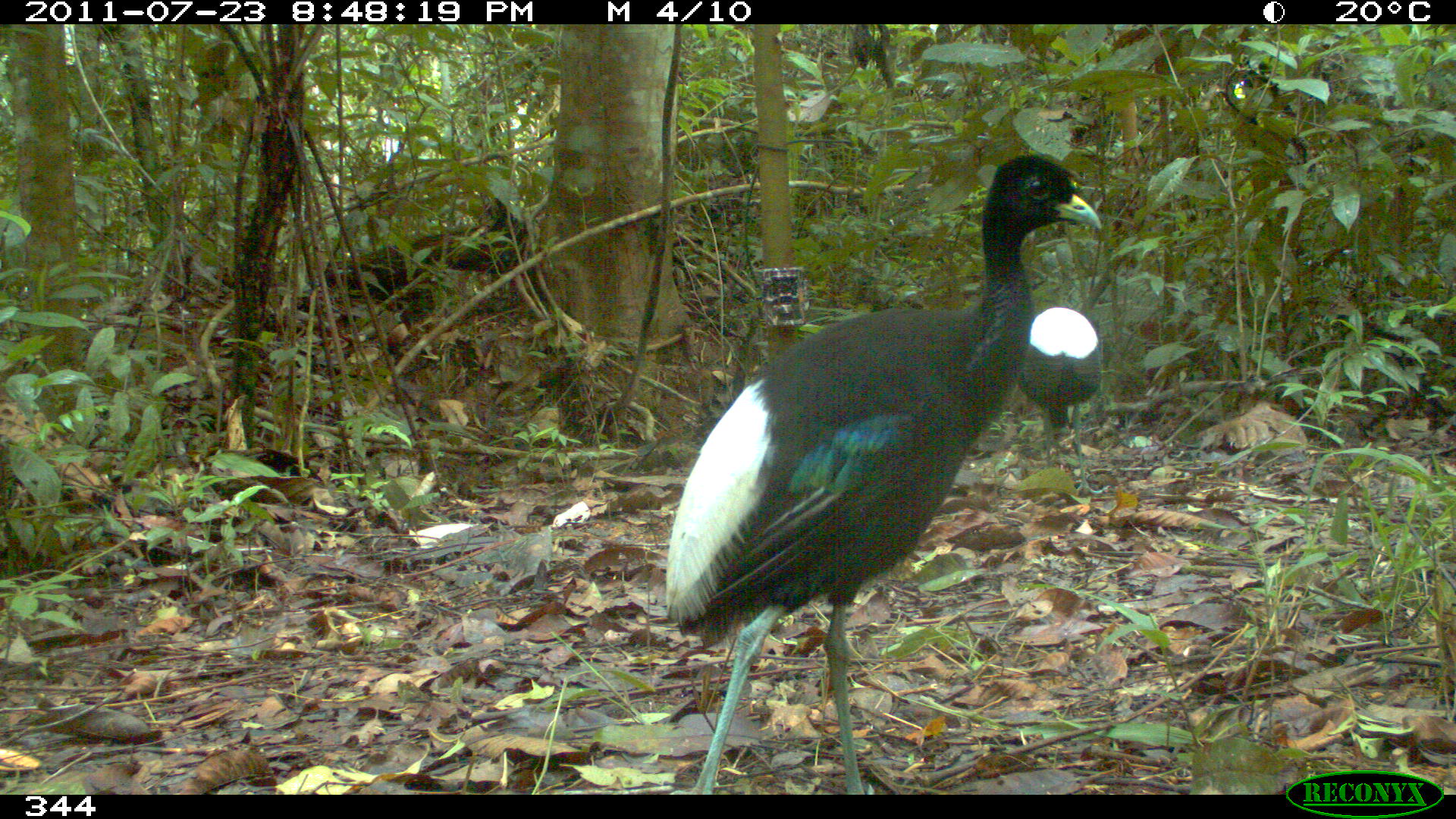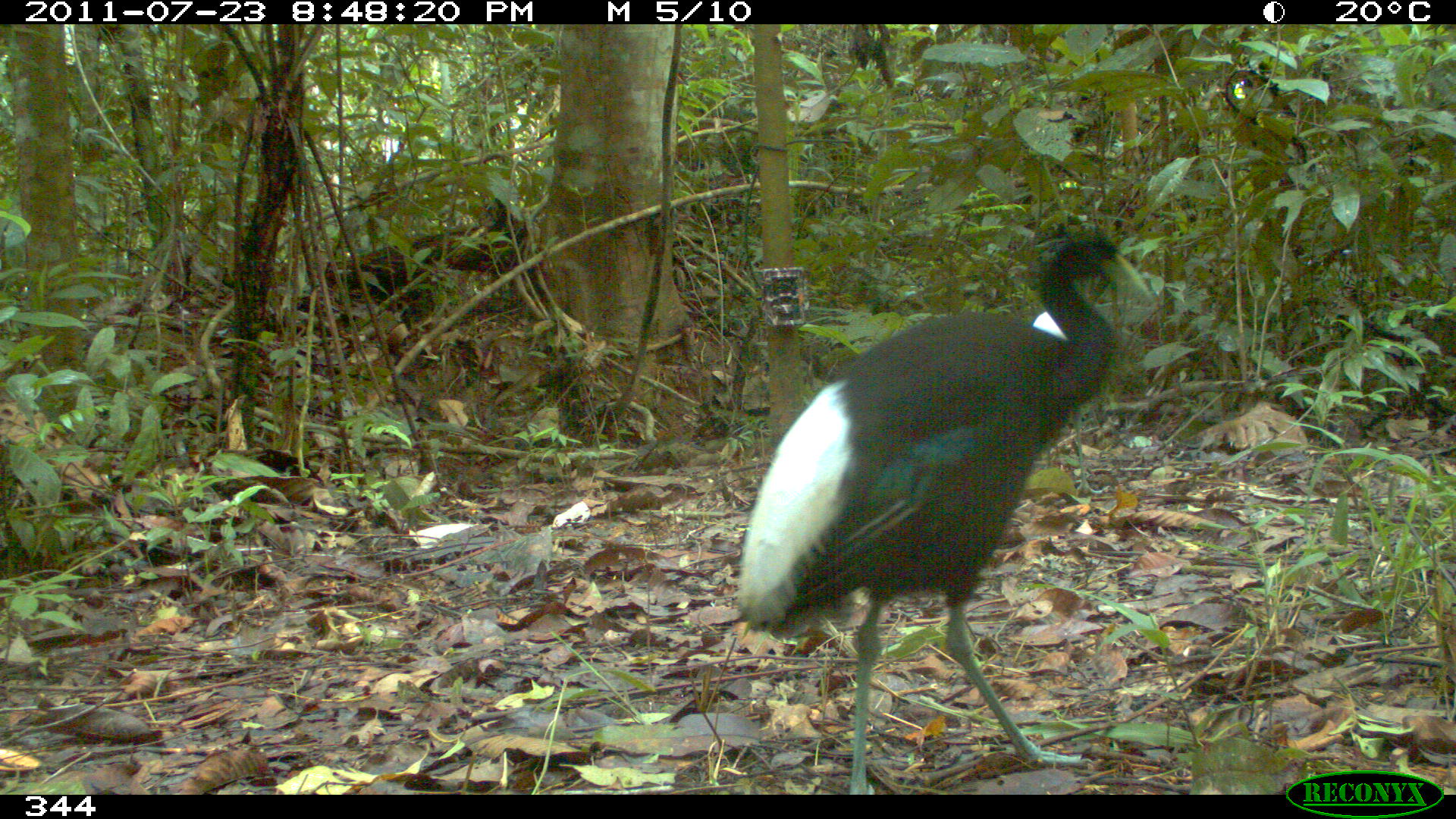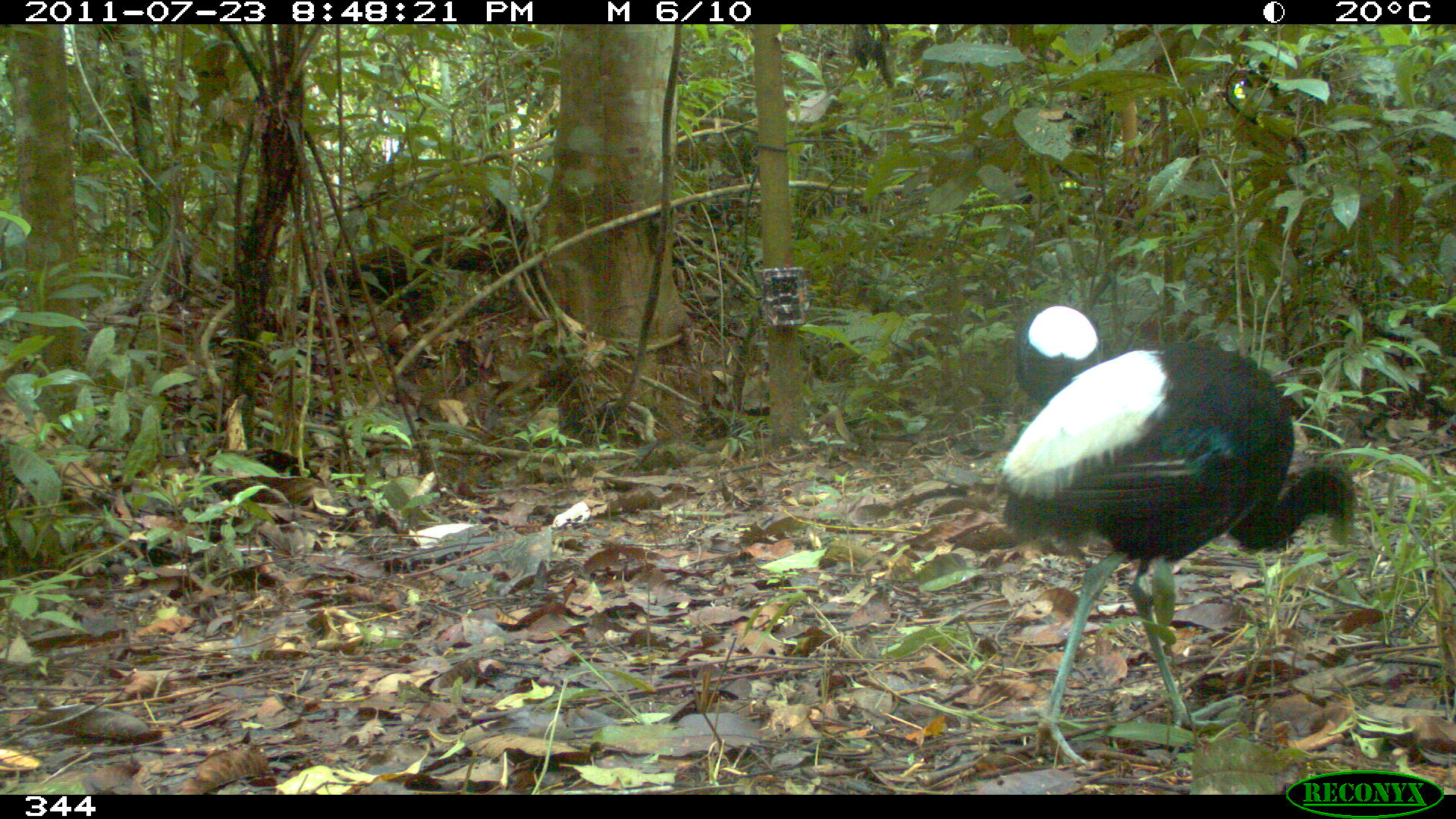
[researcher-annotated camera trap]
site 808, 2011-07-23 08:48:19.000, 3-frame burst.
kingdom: Animalia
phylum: Chordata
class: Aves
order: Gruiformes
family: Psophiidae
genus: Psophia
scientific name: Psophia leucoptera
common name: pale-winged trumpeter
Psophia leucoptera (pale-winged trumpeter).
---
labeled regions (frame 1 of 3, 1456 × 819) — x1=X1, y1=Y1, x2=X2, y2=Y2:
psophia leucoptera: x1=664, y1=154, x2=1101, y2=795; x1=1013, y1=305, x2=1110, y2=495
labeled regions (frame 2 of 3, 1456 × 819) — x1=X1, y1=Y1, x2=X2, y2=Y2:
psophia leucoptera: x1=738, y1=235, x2=1156, y2=795; x1=1030, y1=312, x2=1111, y2=497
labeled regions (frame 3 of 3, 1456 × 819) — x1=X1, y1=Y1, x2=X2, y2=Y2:
psophia leucoptera: x1=996, y1=344, x2=1355, y2=765; x1=1016, y1=305, x2=1103, y2=408